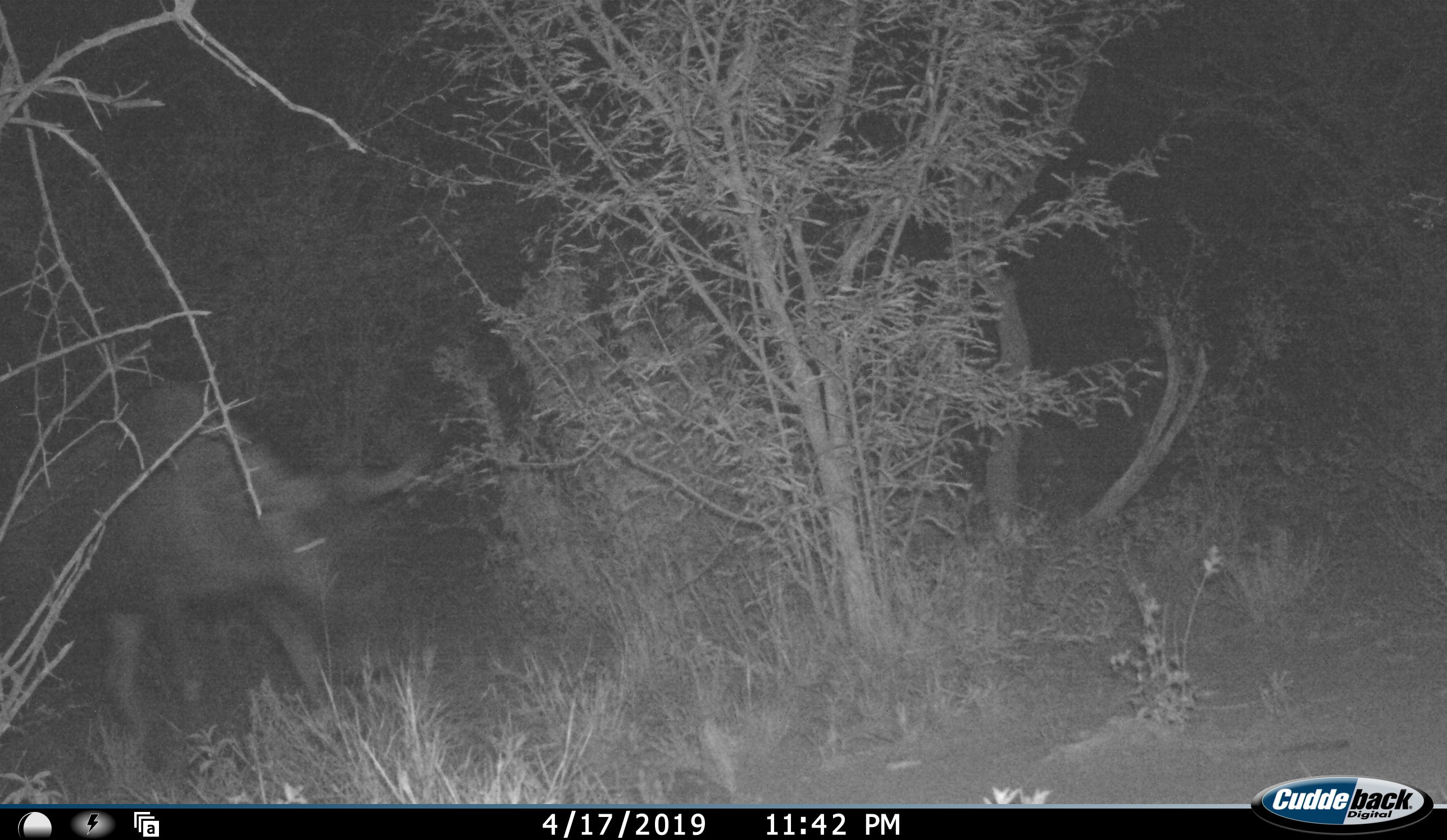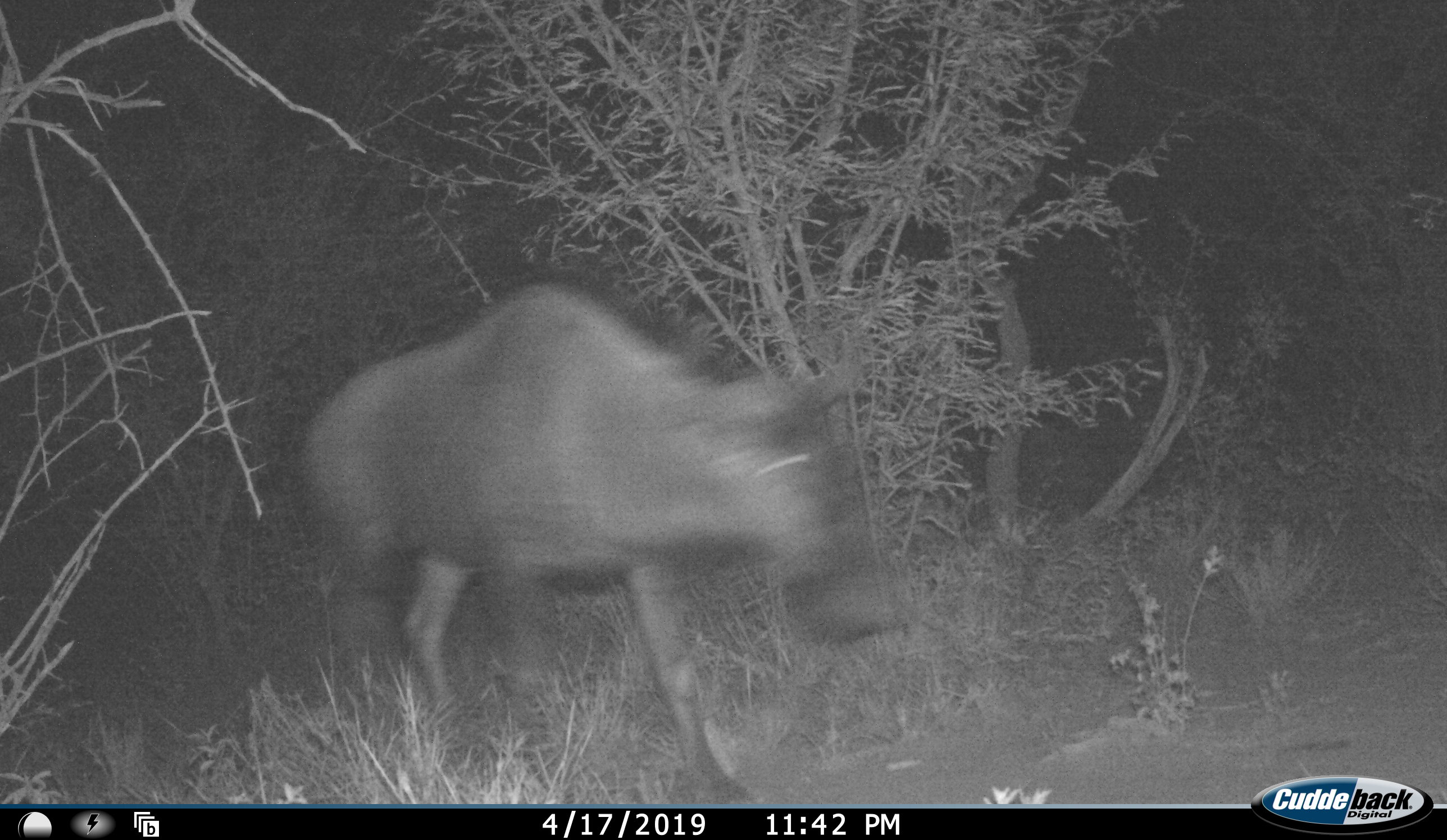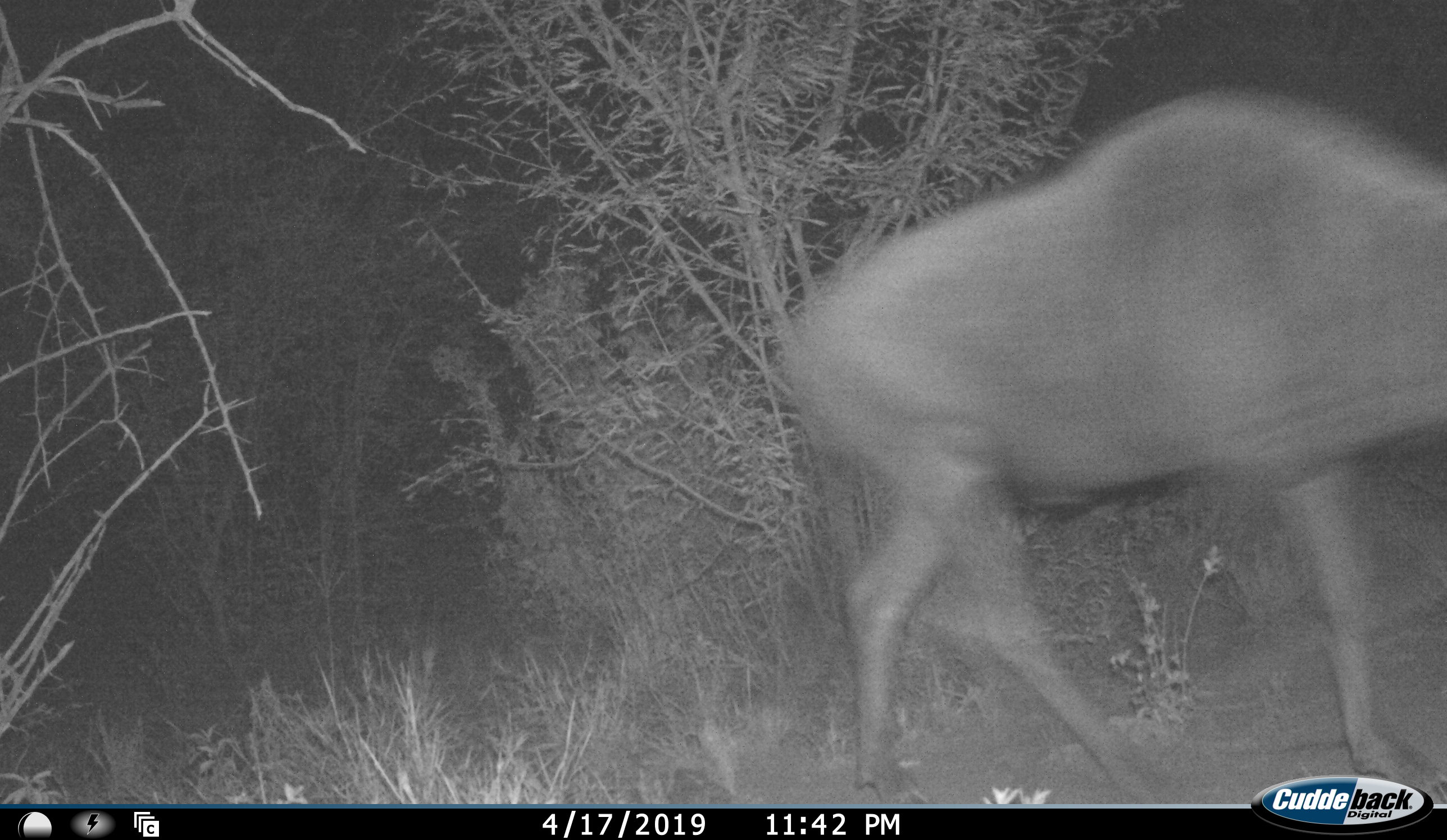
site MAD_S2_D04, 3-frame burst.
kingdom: Animalia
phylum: Chordata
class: Mammalia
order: Artiodactyla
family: Bovidae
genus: Connochaetes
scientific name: Connochaetes taurinus taurinus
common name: blue wildebeest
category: wildebeestblue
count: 1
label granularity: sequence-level